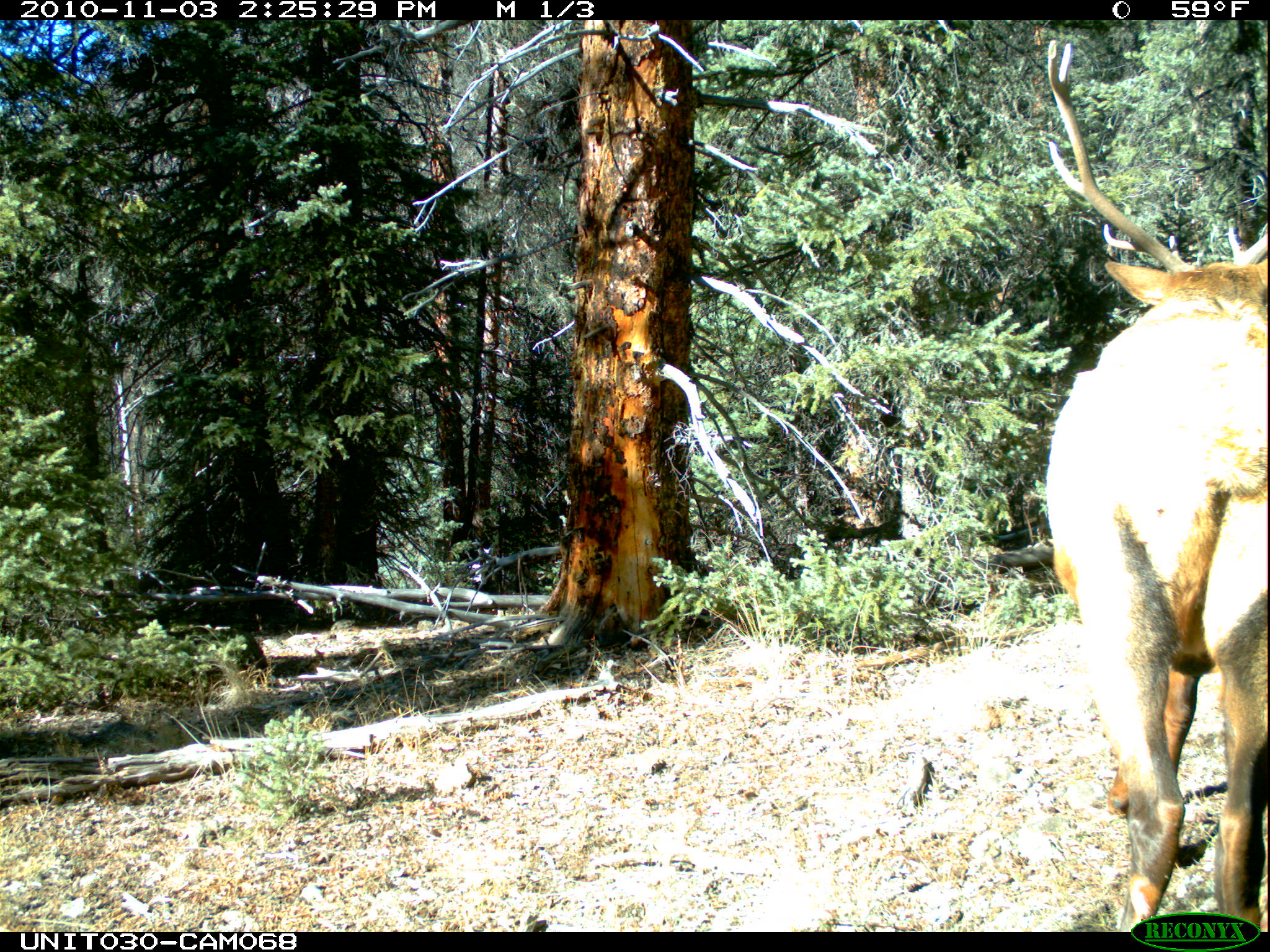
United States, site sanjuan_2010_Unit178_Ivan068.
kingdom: Animalia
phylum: Chordata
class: Mammalia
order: Artiodactyla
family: Cervidae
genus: Cervus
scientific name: Cervus elaphus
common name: red deer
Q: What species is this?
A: Cervus elaphus (red deer).